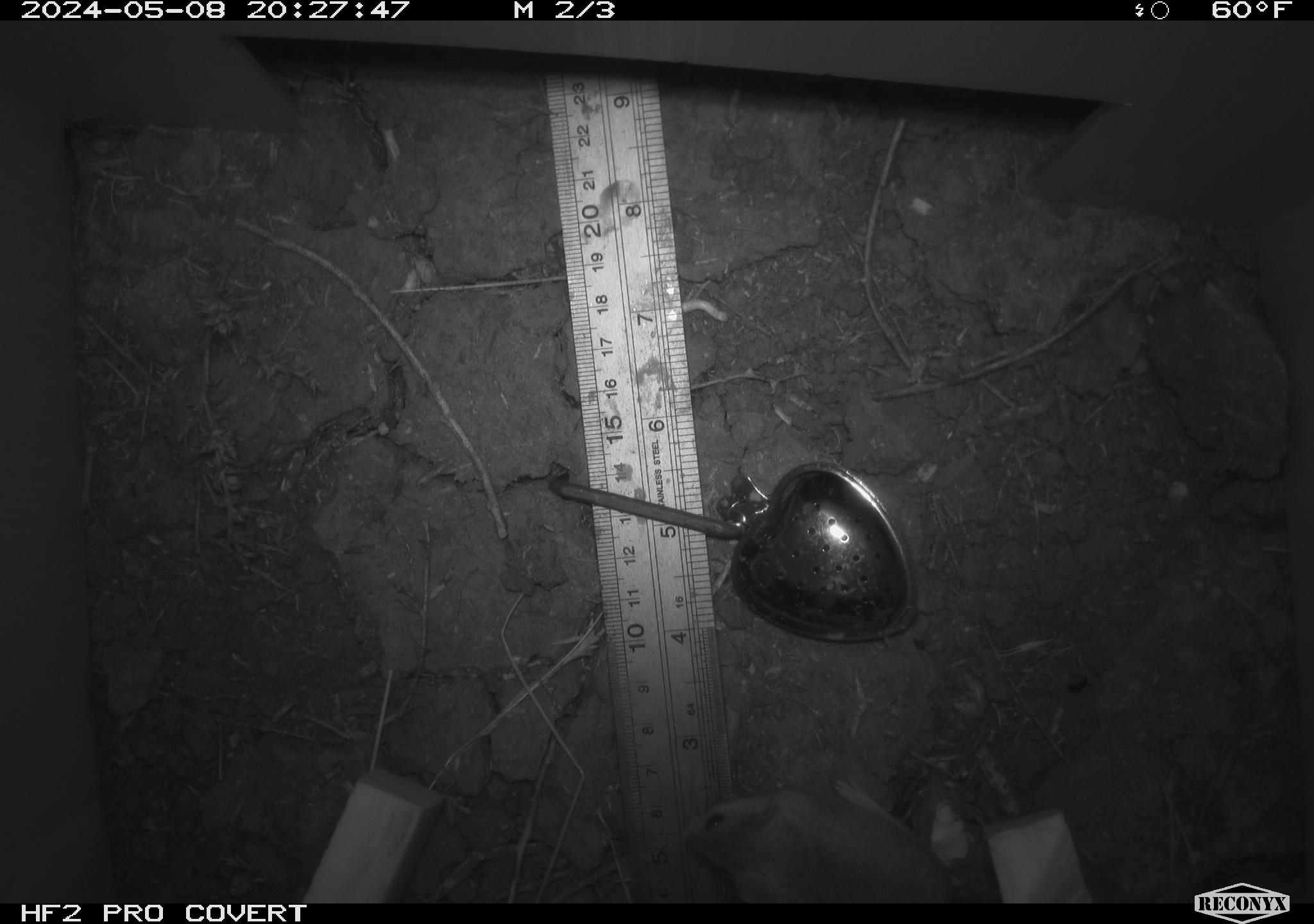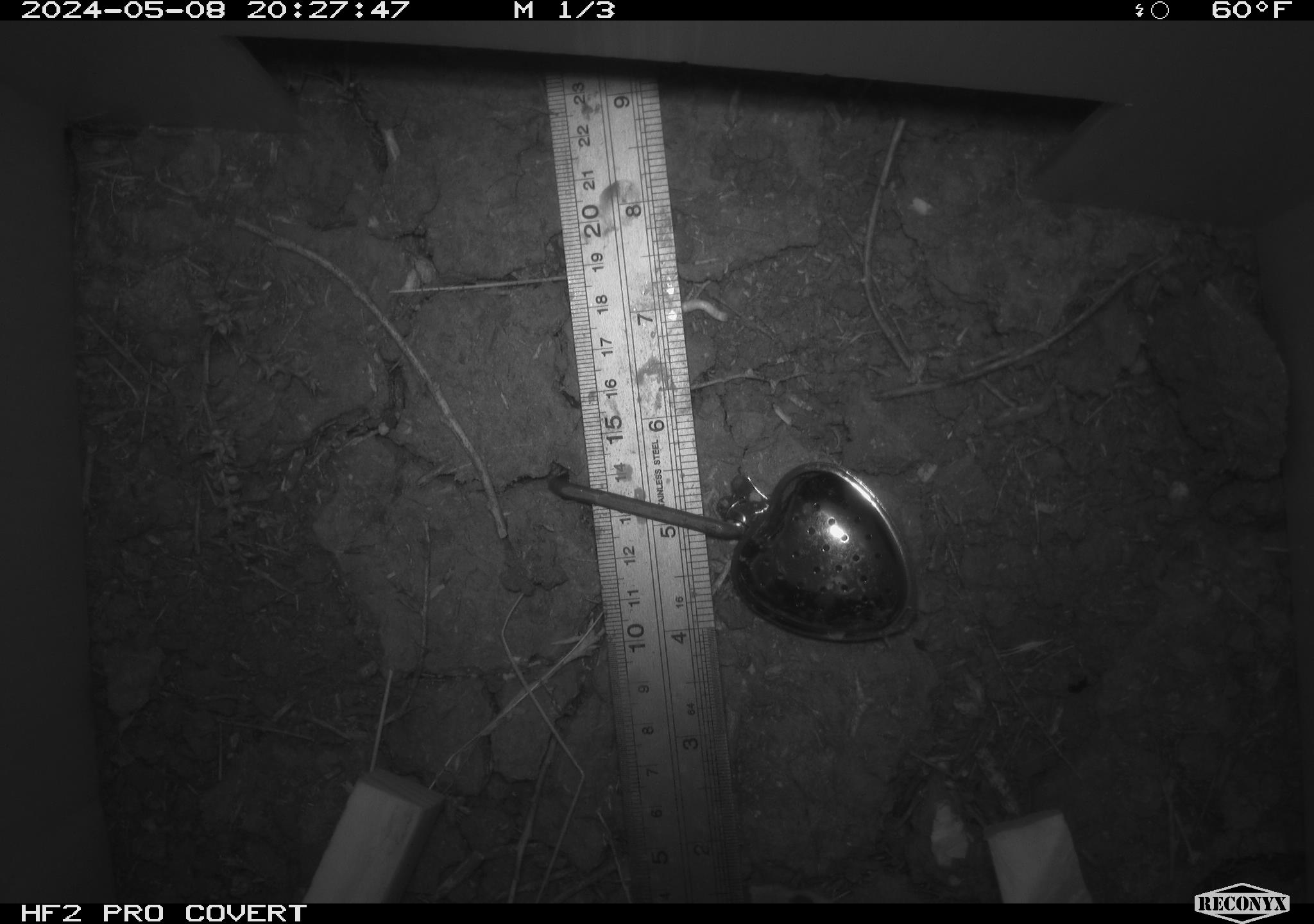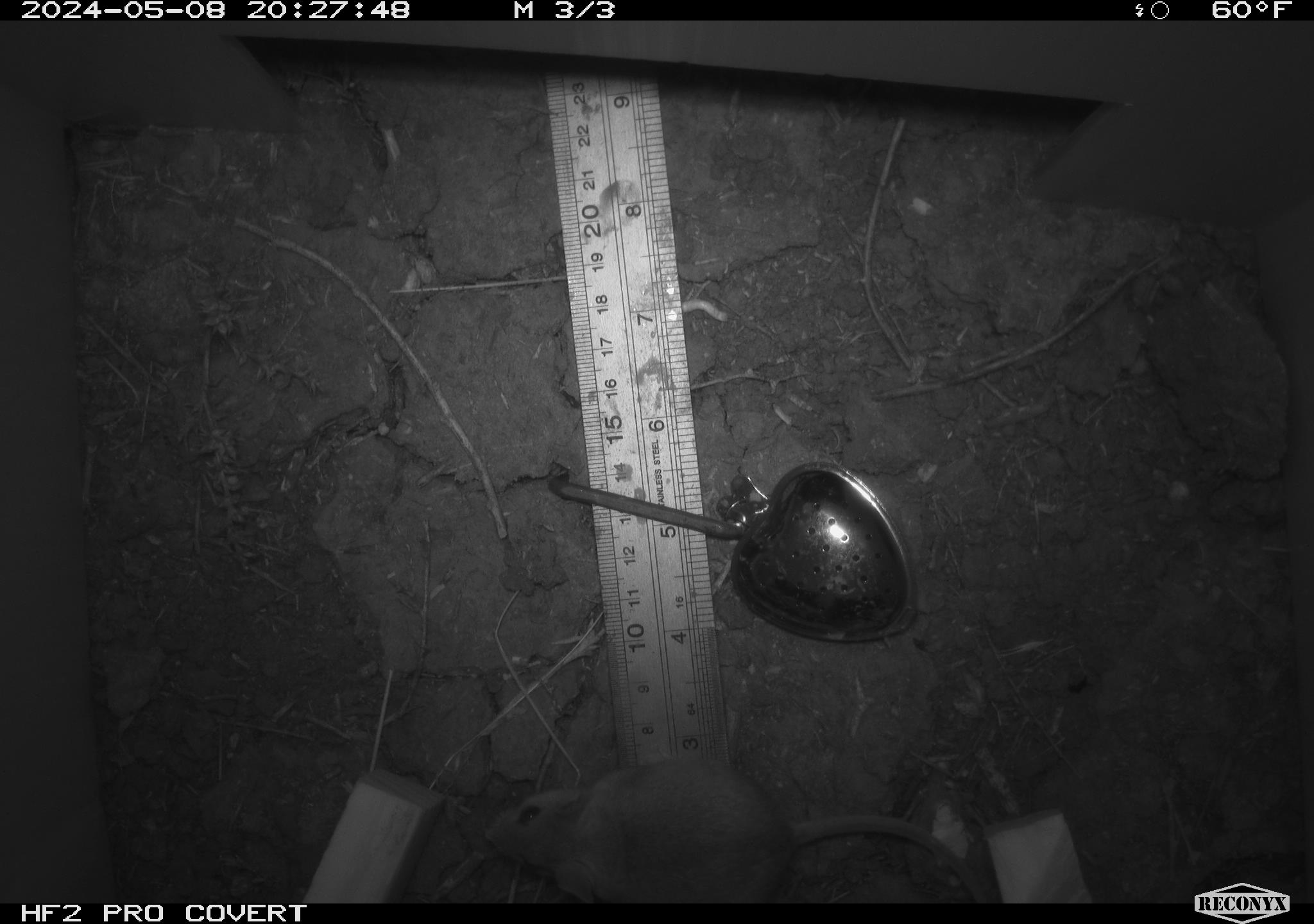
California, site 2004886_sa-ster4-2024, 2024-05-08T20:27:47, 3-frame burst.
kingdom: Animalia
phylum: Chordata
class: Mammalia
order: Rodentia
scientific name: Rodentia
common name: mouse species